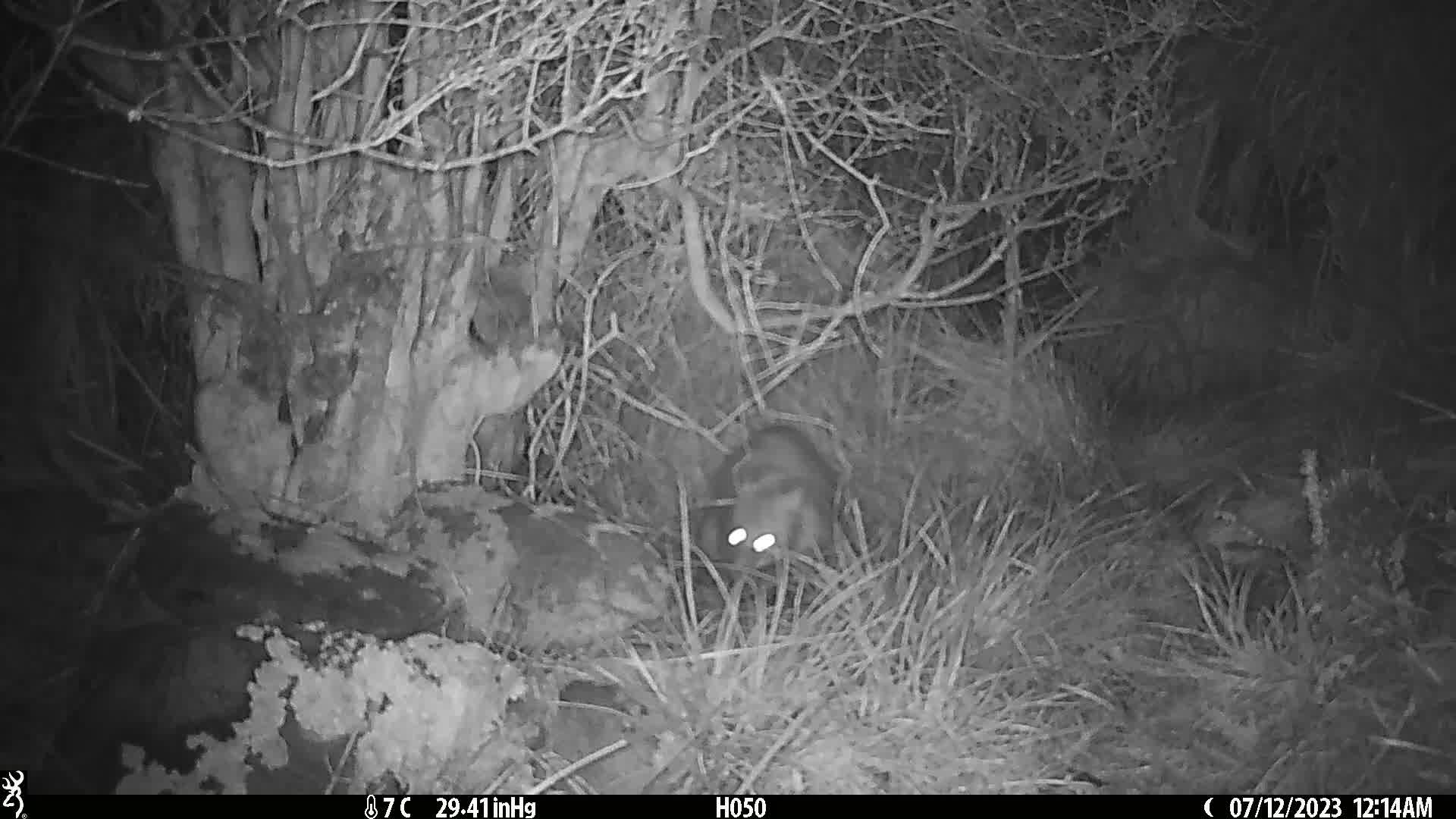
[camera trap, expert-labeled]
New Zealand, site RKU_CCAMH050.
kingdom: Animalia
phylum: Chordata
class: Mammalia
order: Diprotodontia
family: Phalangeridae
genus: Trichosurus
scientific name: Trichosurus vulpecula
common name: common brushtail possum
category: possum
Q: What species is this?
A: Possum (common brushtail possum) (Trichosurus vulpecula).